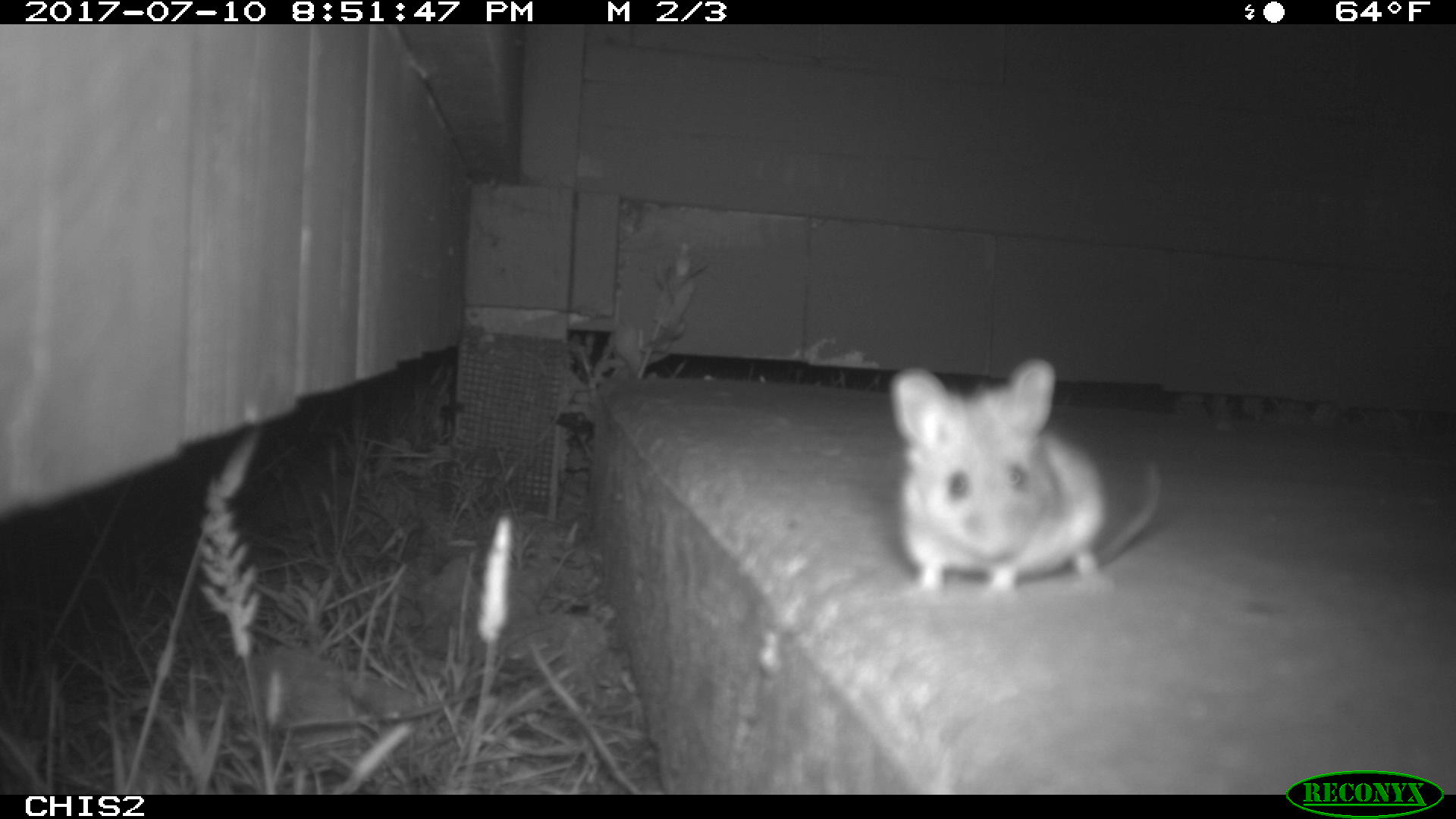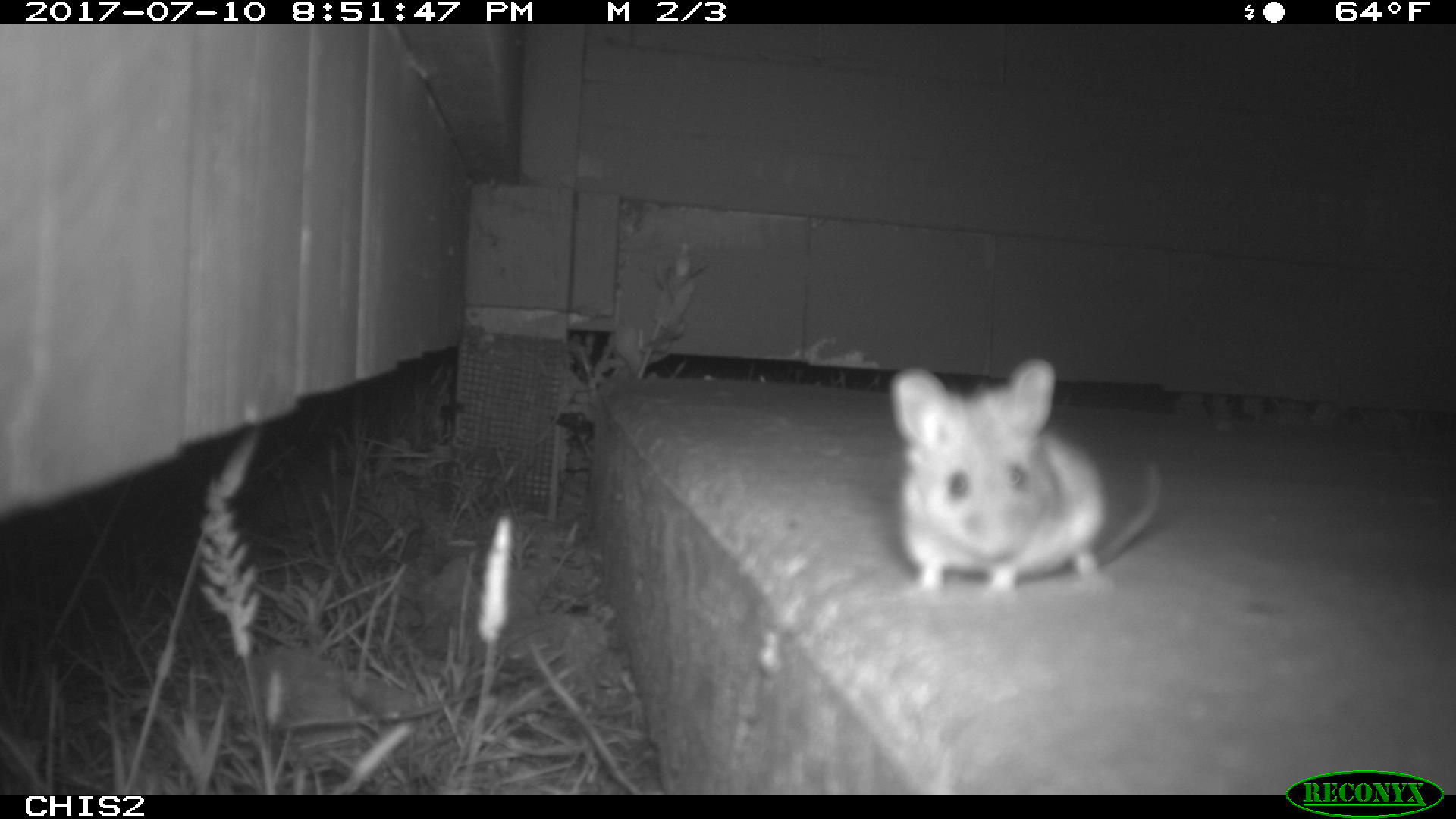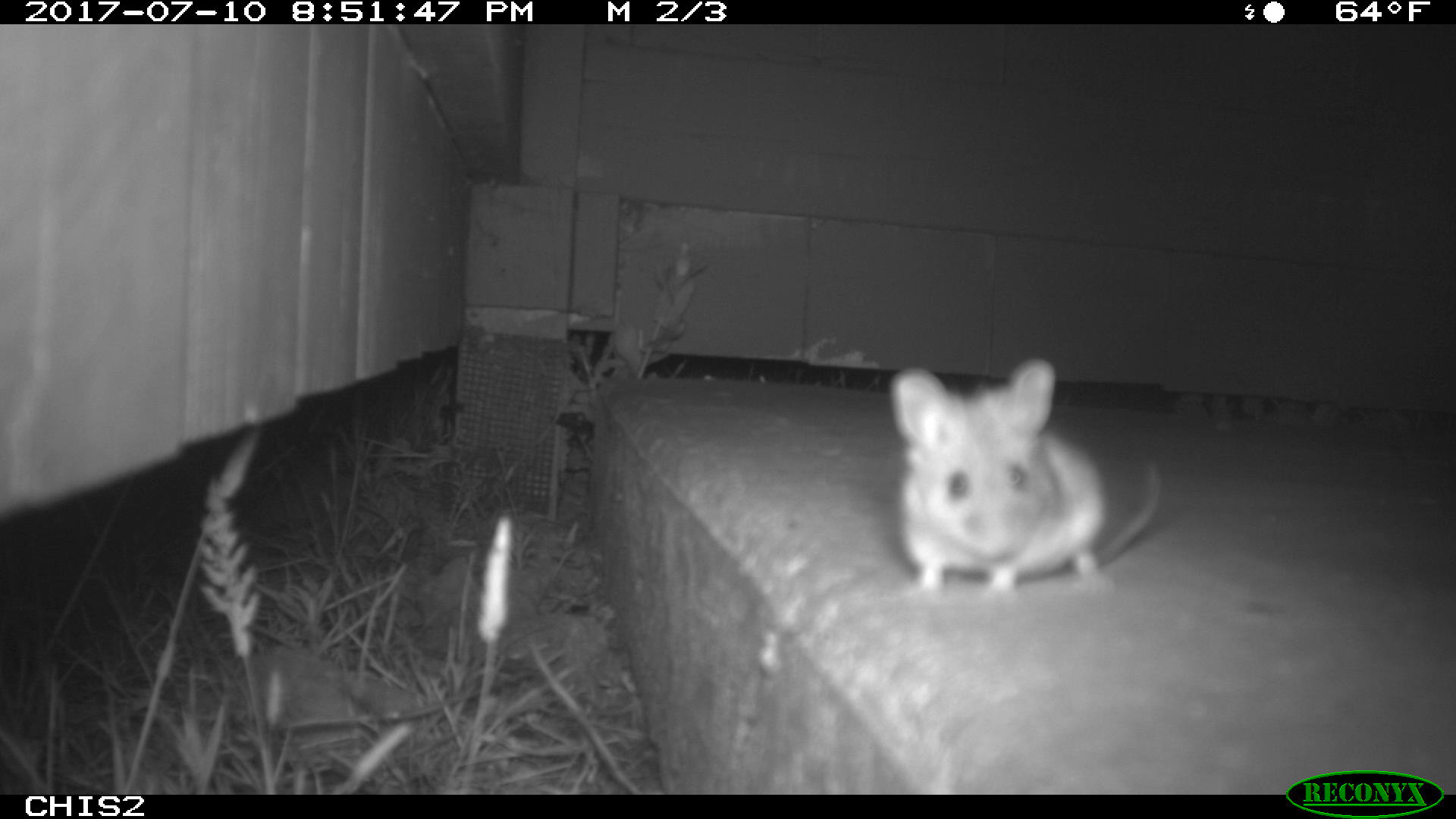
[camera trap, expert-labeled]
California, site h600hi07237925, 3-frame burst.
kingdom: Animalia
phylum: Chordata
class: Mammalia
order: Rodentia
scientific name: Rodentia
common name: rodent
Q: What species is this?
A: Rodent (Rodentia).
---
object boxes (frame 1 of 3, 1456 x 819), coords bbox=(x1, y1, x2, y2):
rodent: bbox=(891, 359, 1161, 595)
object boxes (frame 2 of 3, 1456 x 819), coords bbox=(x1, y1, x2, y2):
rodent: bbox=(890, 357, 1162, 598)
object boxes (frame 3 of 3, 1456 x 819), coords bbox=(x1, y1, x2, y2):
rodent: bbox=(890, 359, 1167, 599)